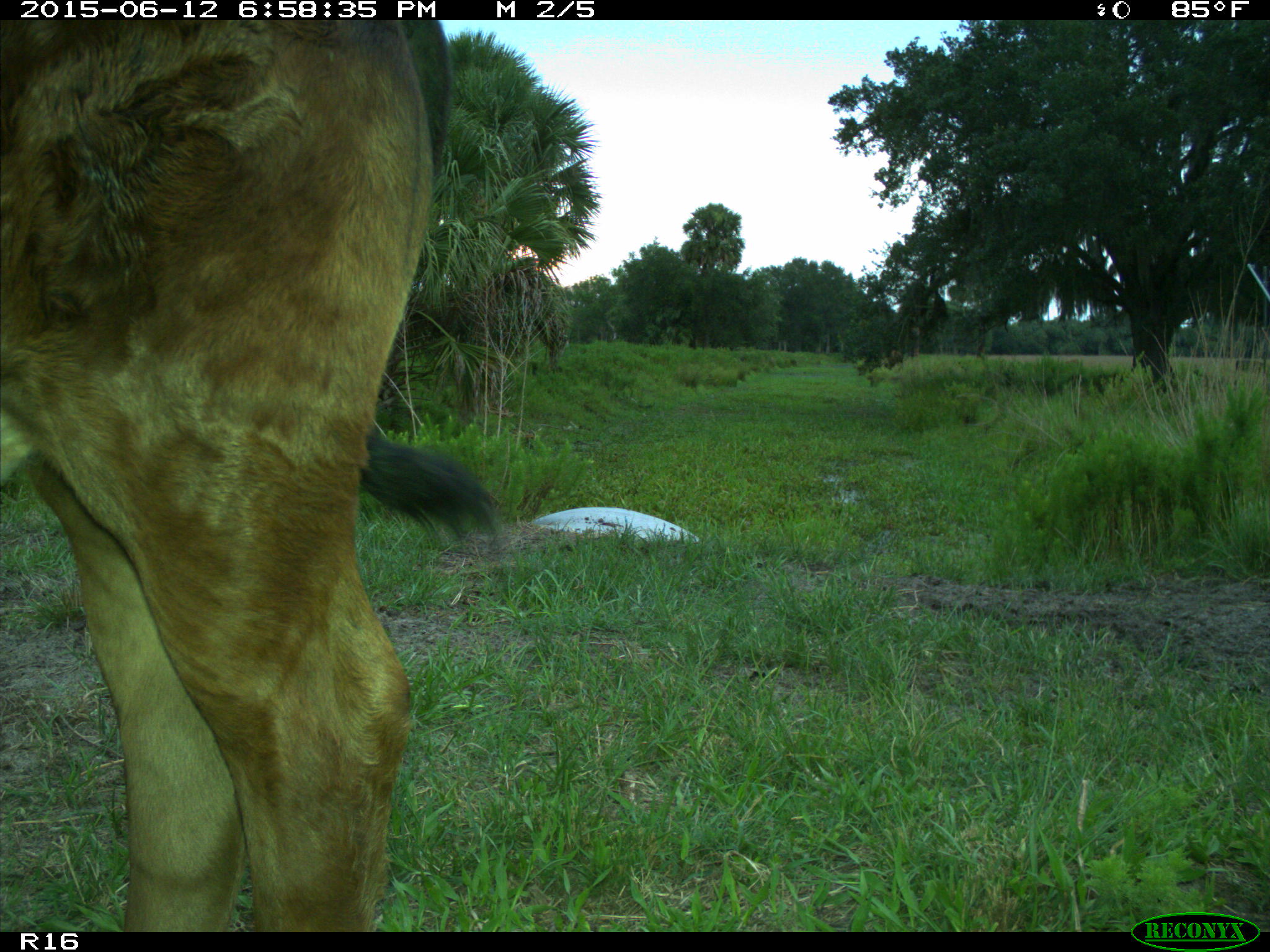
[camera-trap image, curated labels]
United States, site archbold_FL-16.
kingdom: Animalia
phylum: Chordata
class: Mammalia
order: Artiodactyla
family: Bovidae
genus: Bos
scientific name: Bos taurus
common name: domestic cow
Bos taurus (domestic cow).